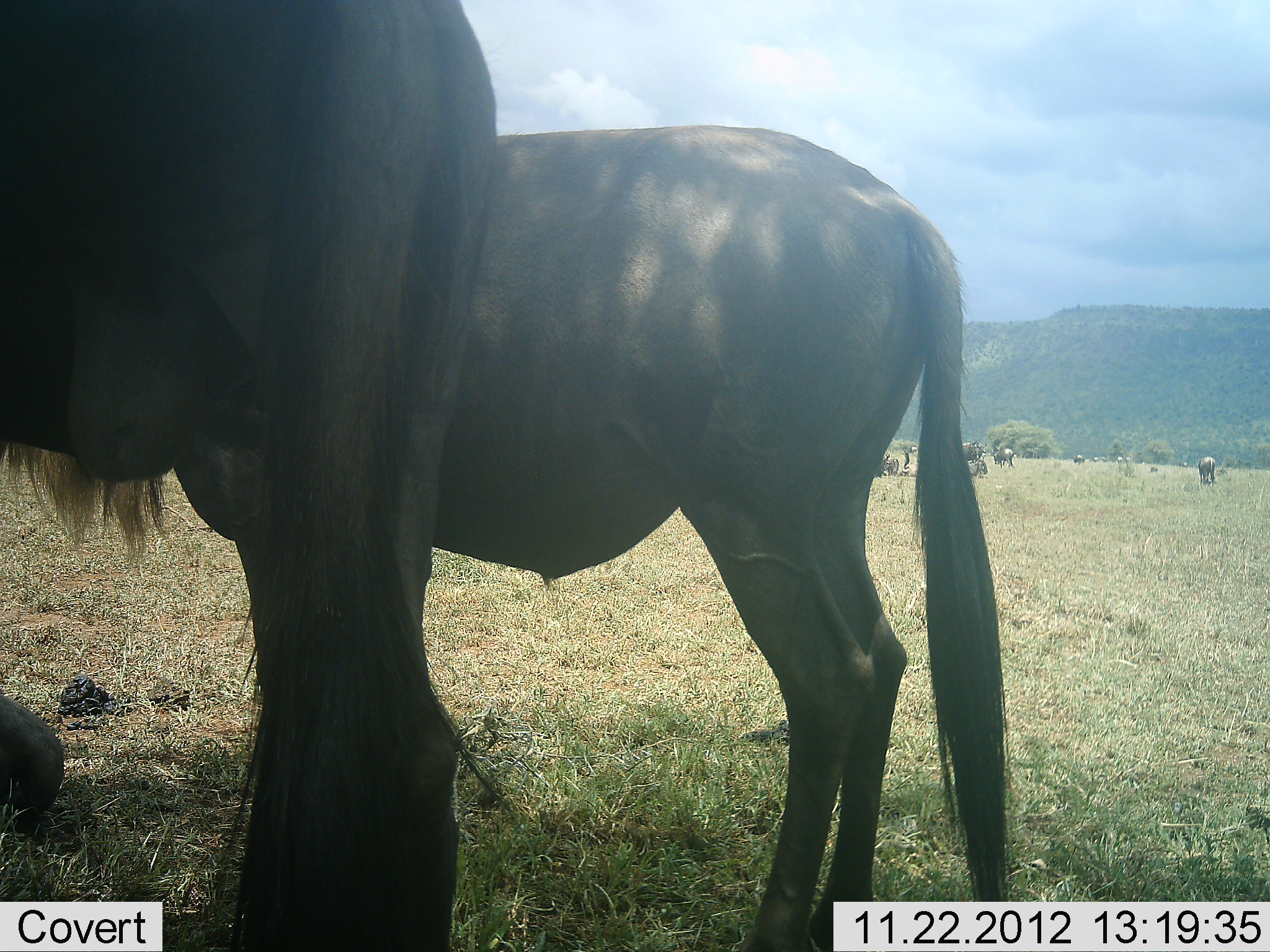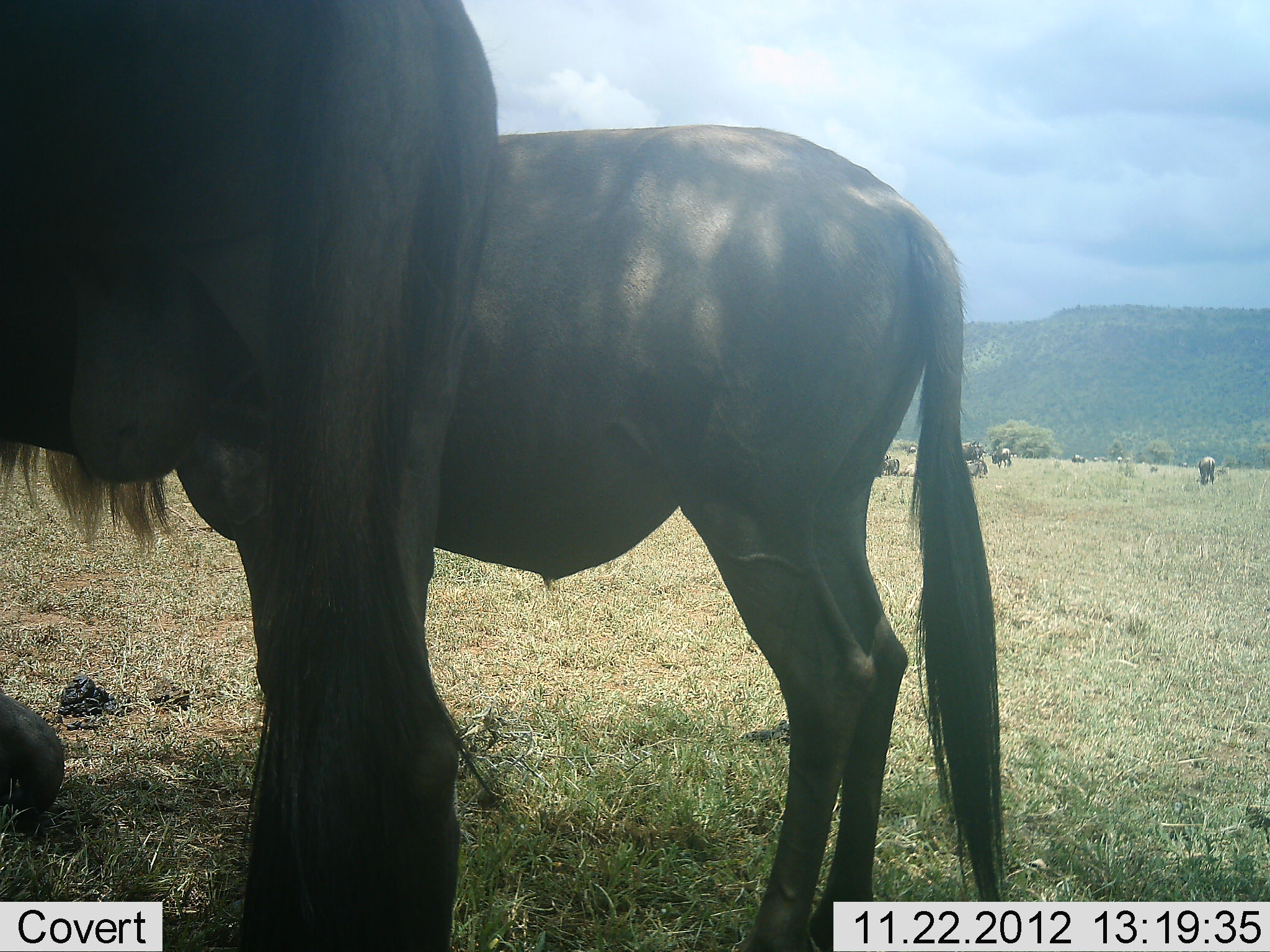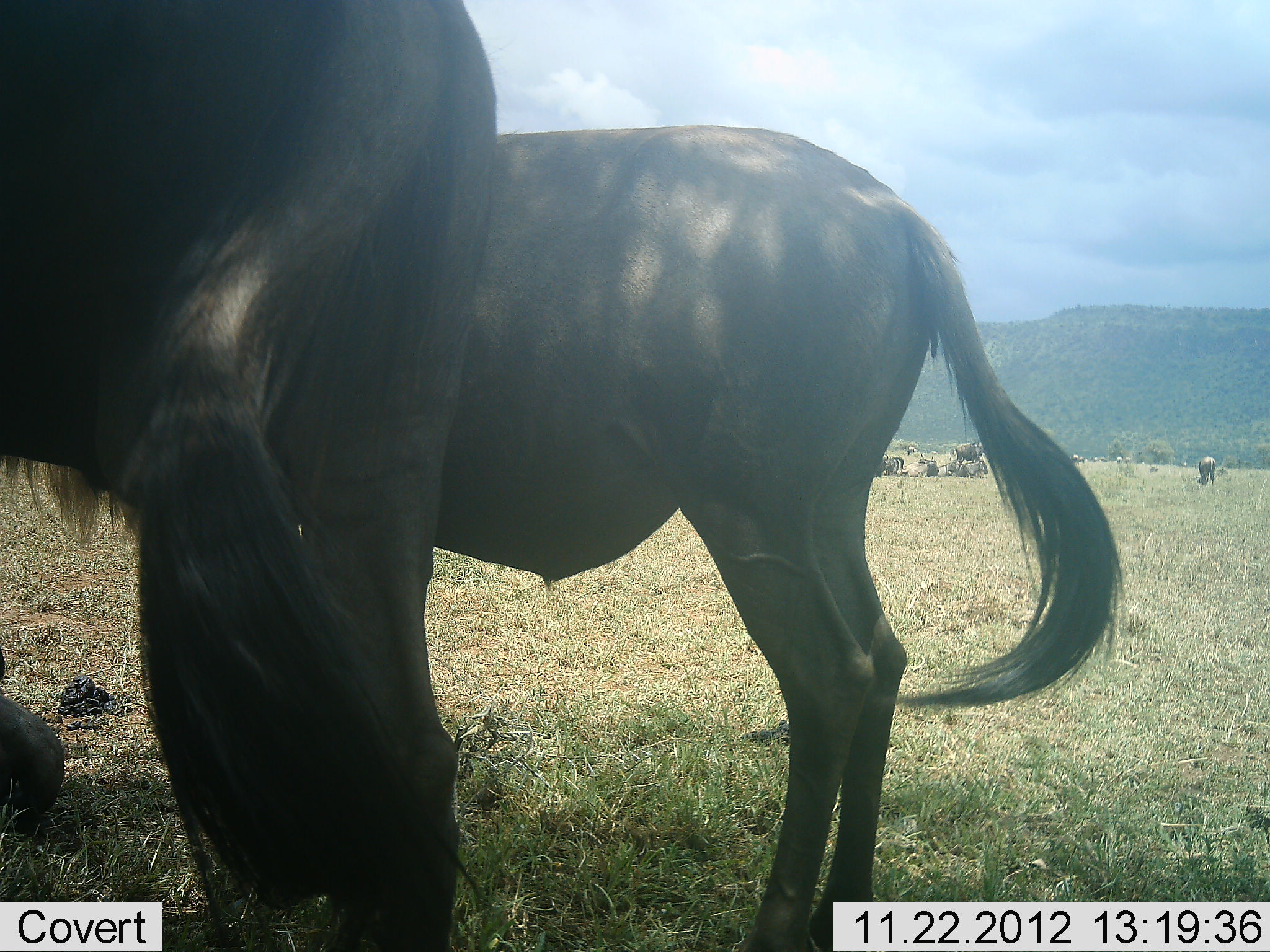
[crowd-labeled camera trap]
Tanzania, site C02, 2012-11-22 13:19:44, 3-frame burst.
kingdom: Animalia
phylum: Chordata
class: Mammalia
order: Artiodactyla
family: Bovidae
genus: Connochaetes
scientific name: Connochaetes taurinus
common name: blue wildebeest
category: wildebeest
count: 8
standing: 91%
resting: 52%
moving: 9%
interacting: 9%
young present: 13%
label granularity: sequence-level